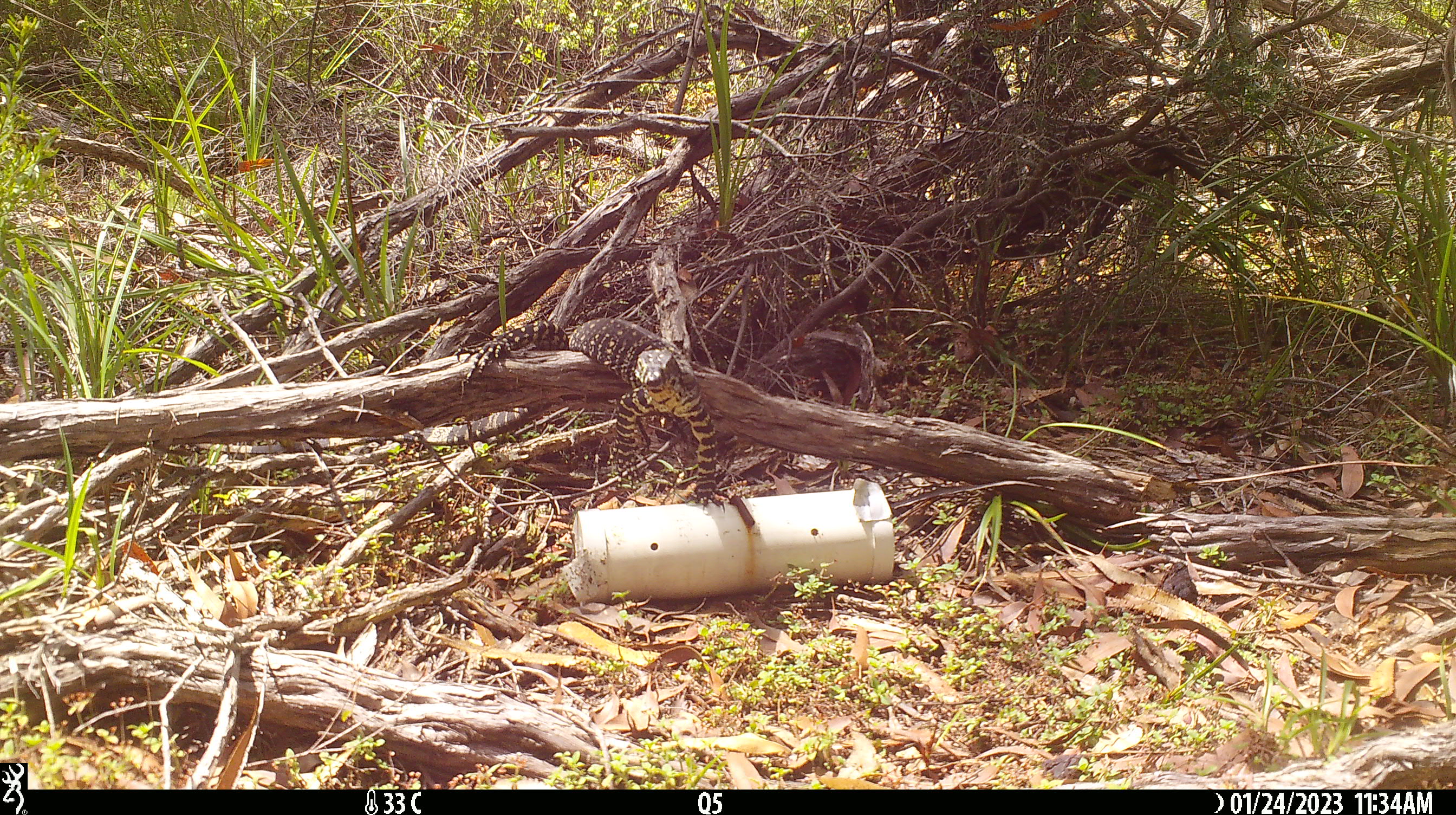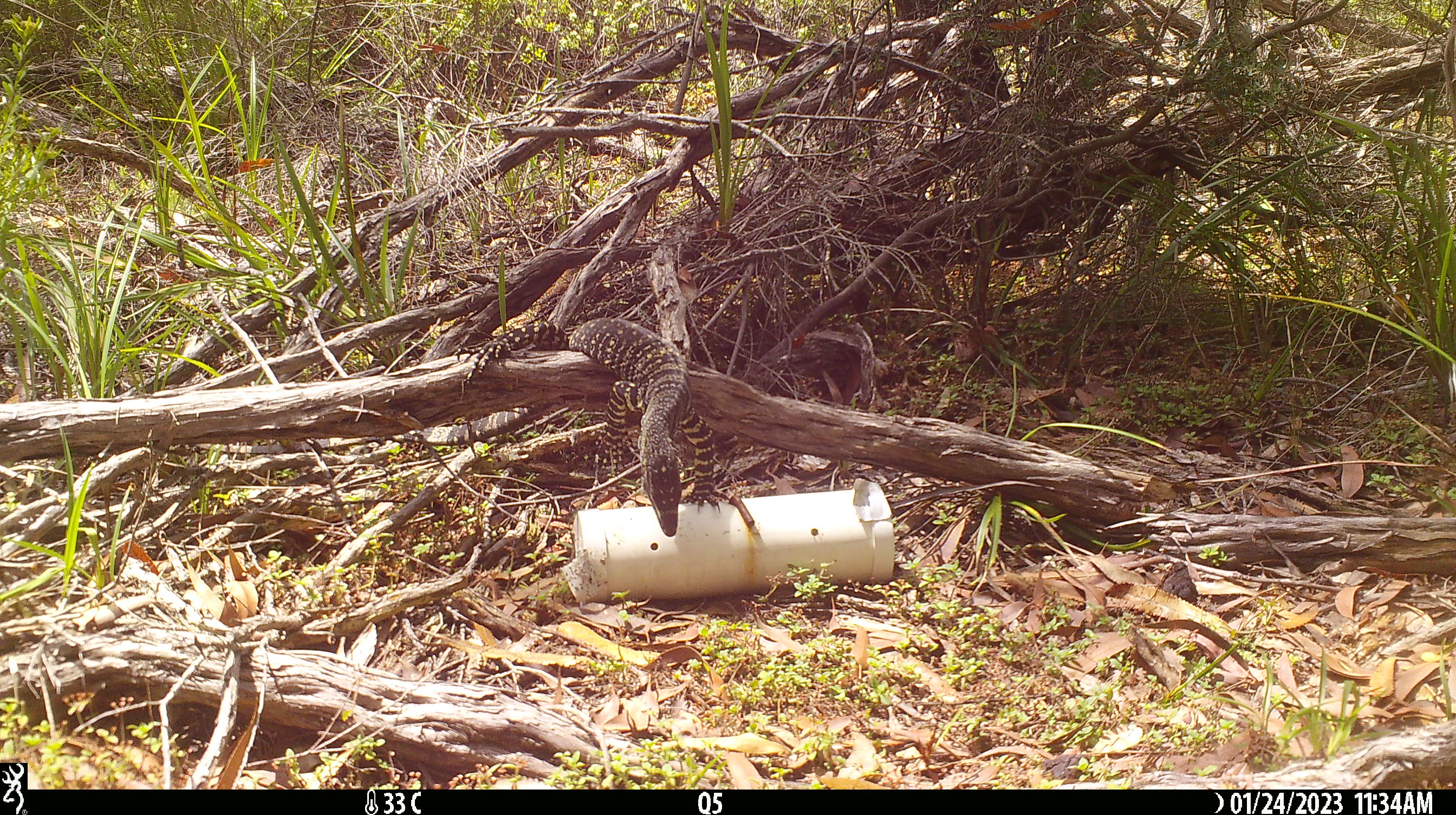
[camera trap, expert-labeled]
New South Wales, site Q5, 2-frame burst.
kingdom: Animalia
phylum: Chordata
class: Reptilia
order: Squamata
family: Varanidae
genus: Varanus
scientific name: Varanus varius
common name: lace monitor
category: goanna